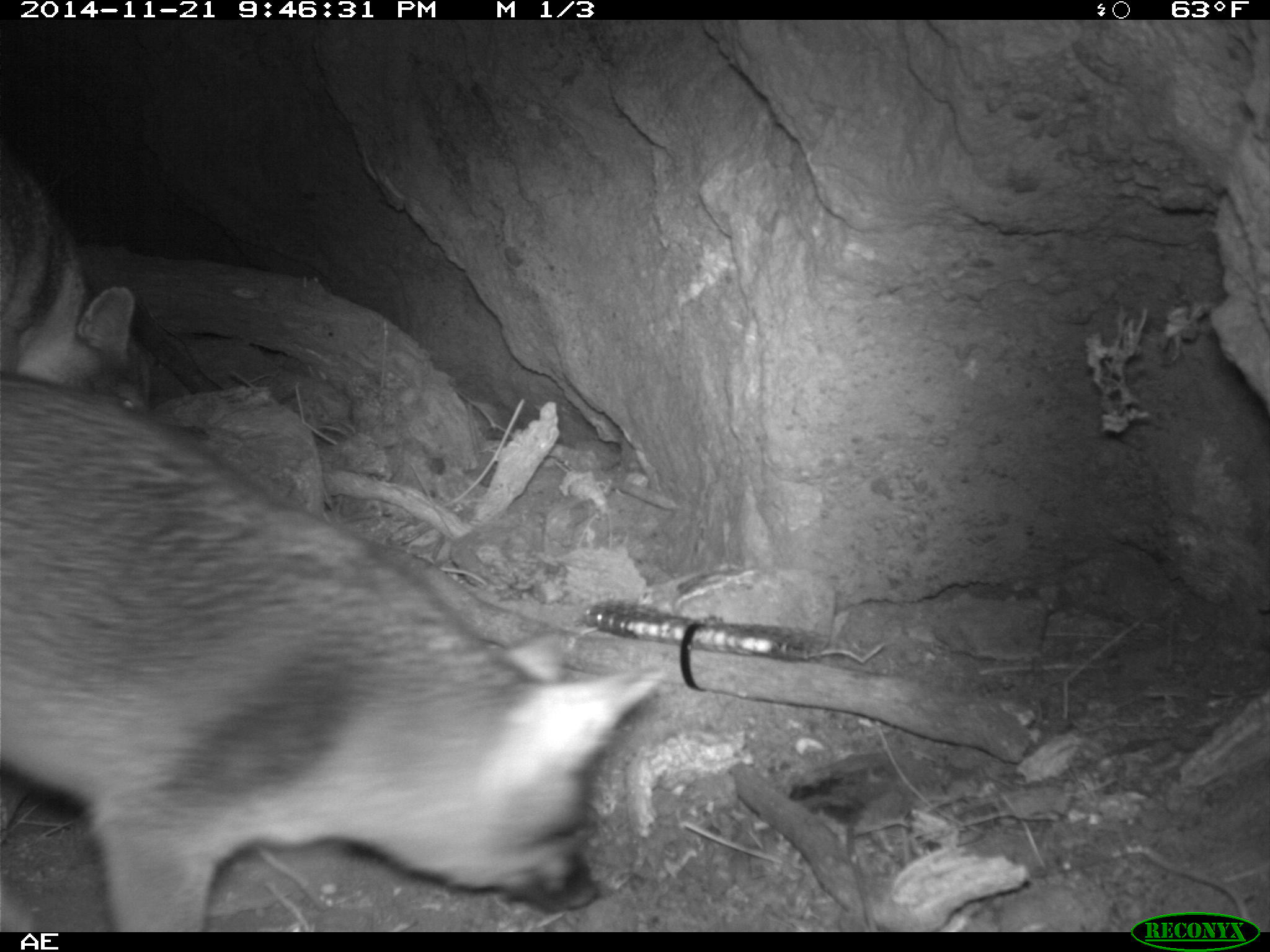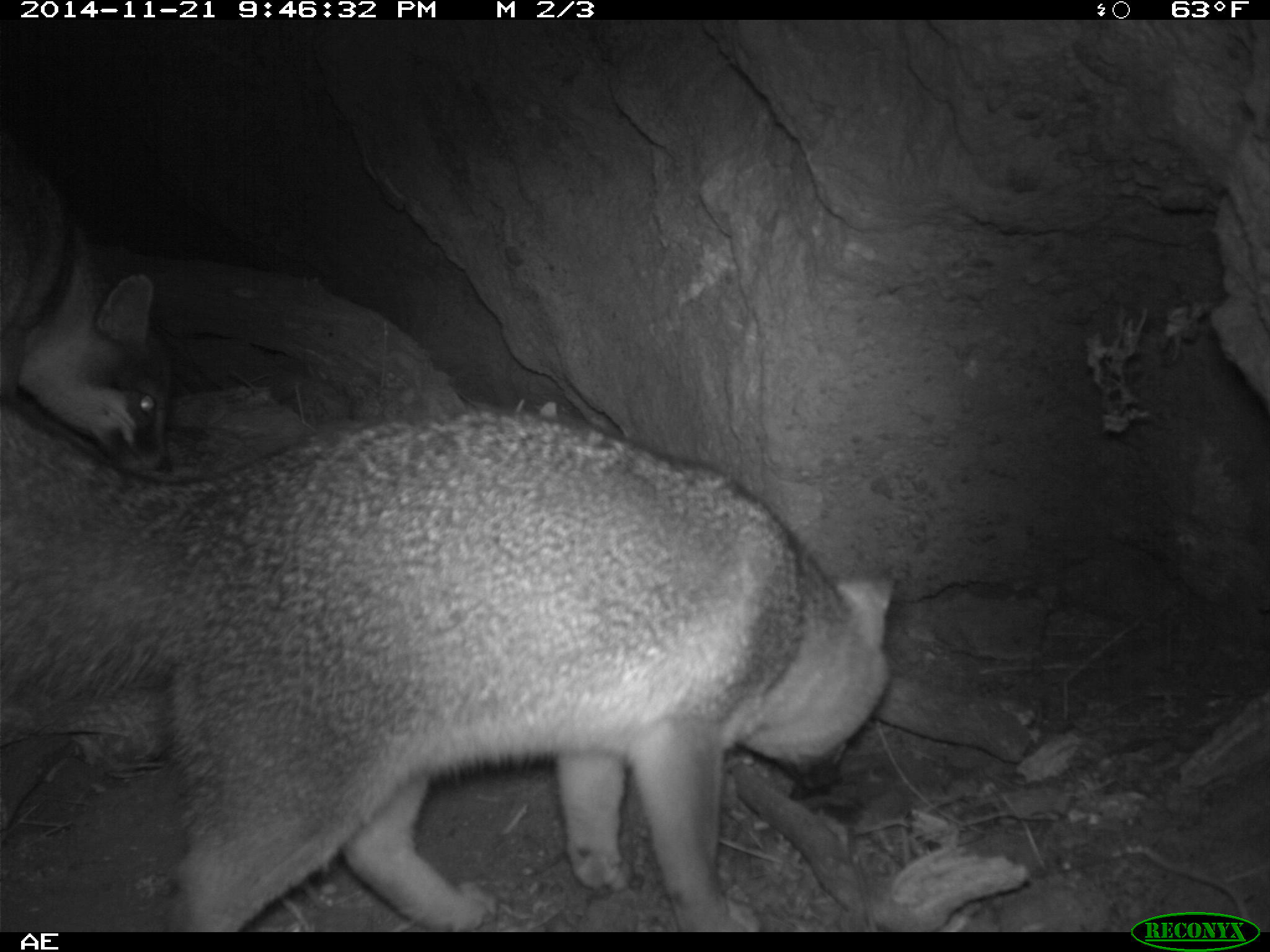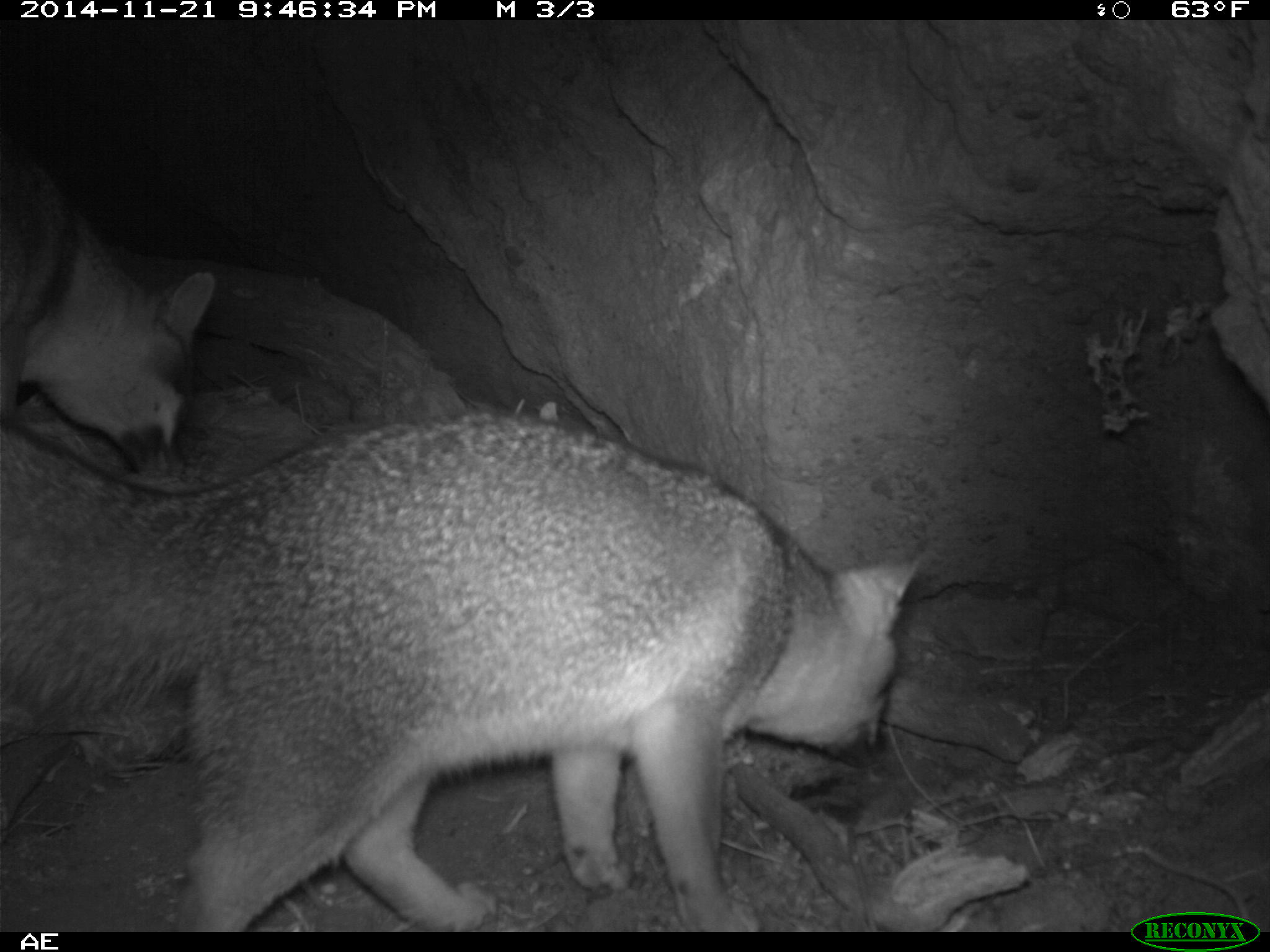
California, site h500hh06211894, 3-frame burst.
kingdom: Animalia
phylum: Chordata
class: Mammalia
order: Carnivora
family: Canidae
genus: Urocyon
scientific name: Urocyon littoralis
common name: island fox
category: fox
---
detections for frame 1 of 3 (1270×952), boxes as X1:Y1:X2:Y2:
fox: 0:376:666:932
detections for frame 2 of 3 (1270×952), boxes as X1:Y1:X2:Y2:
fox: 0:403:895:931; 0:134:175:474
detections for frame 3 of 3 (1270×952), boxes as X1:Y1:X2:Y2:
fox: 0:407:920:930; 0:137:216:480